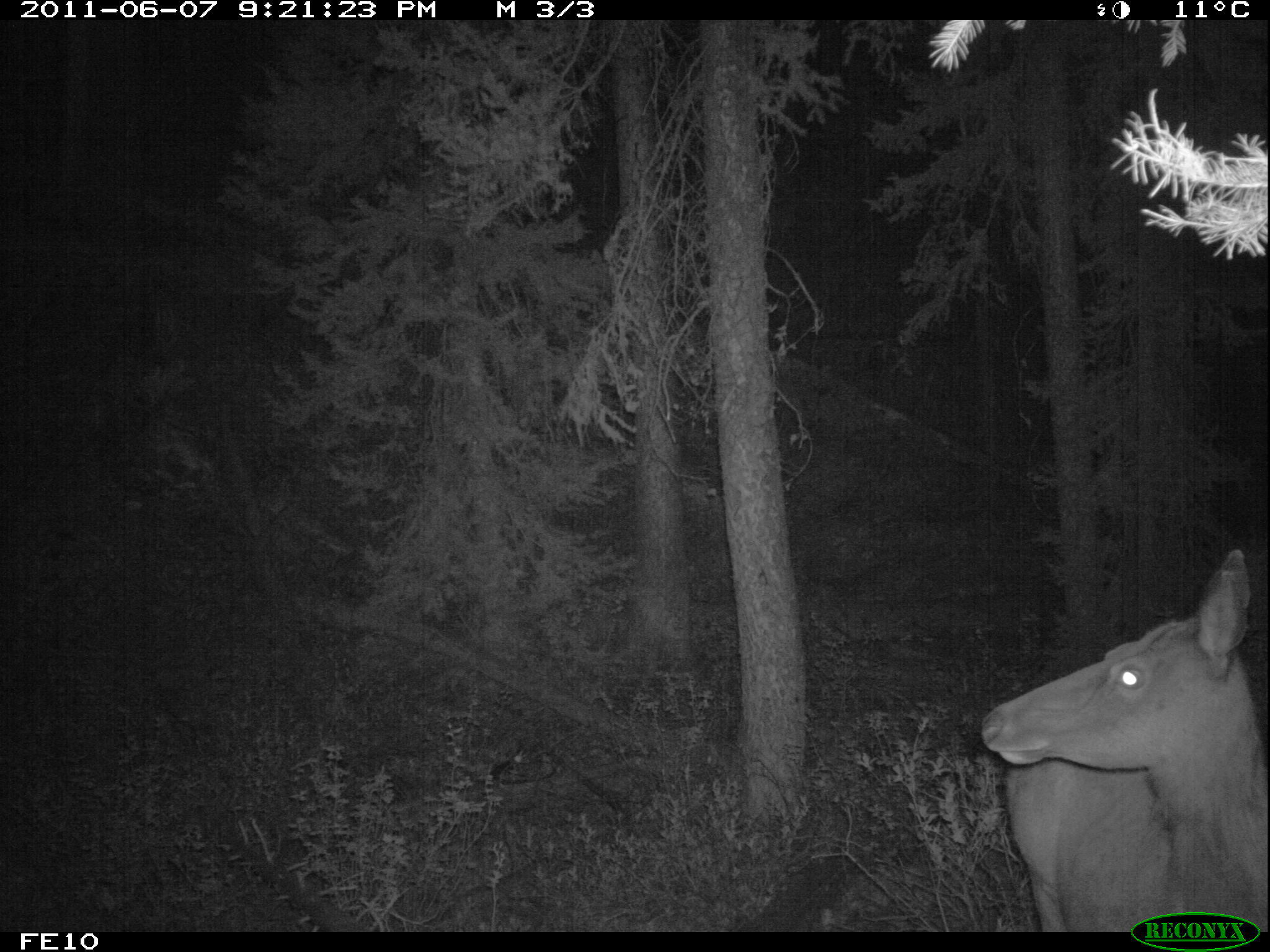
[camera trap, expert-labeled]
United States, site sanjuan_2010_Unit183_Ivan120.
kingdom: Animalia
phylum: Chordata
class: Mammalia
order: Artiodactyla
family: Cervidae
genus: Cervus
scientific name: Cervus elaphus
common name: red deer